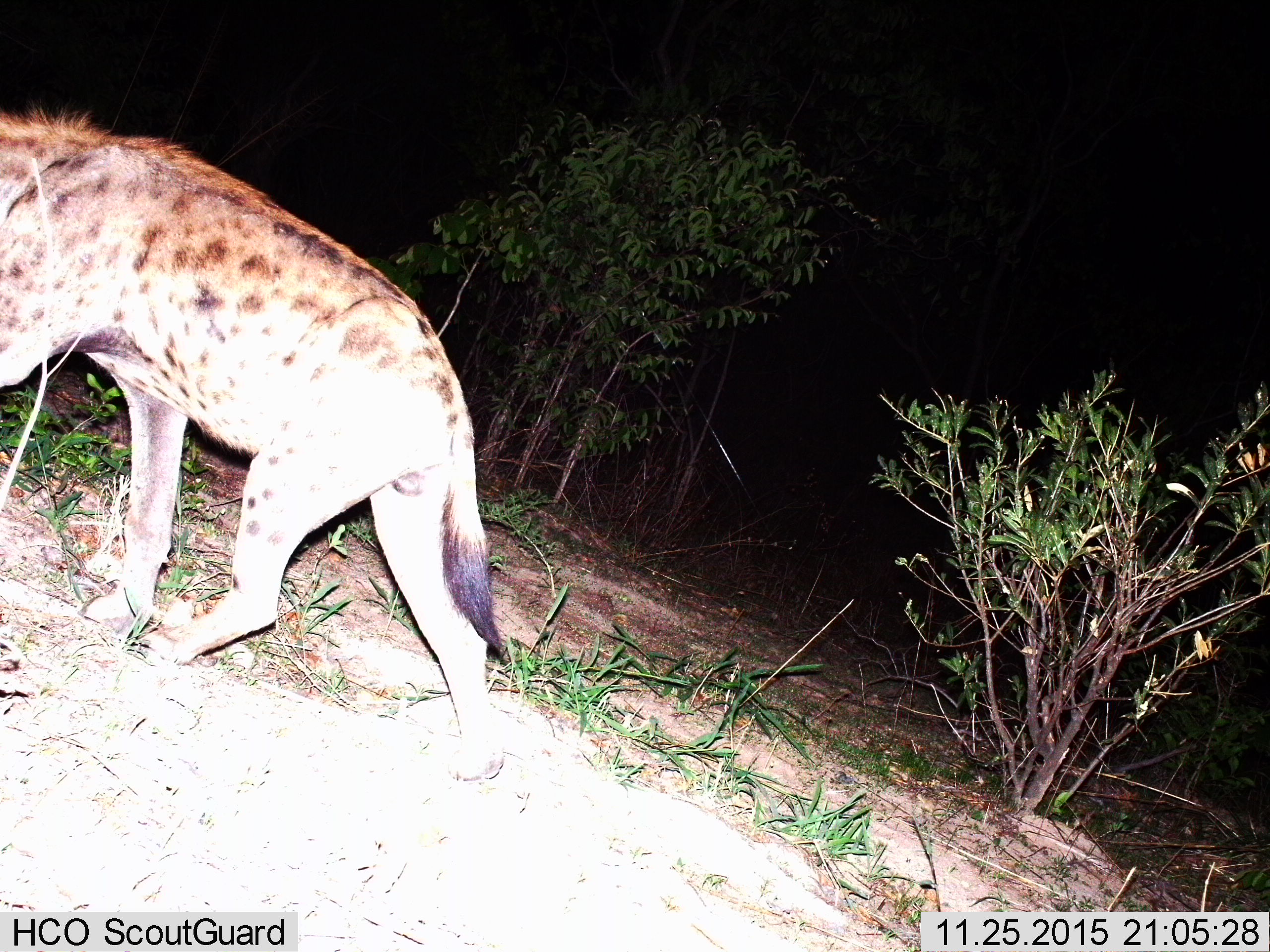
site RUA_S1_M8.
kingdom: Animalia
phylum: Chordata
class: Mammalia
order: Carnivora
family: Hyaenidae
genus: Crocuta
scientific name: Crocuta crocuta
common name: spotted hyena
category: hyenaspotted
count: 1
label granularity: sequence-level